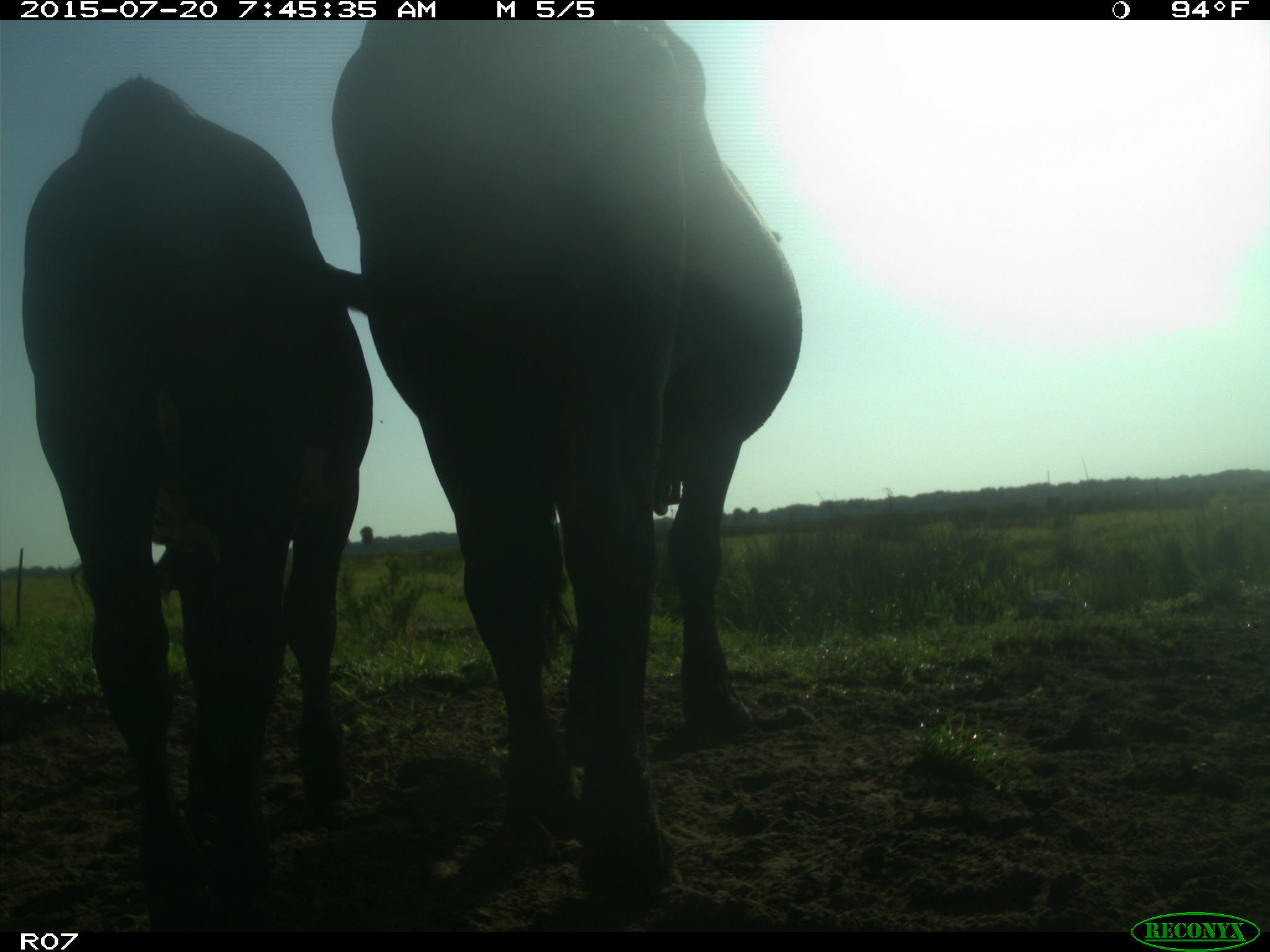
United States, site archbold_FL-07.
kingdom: Animalia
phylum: Chordata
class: Mammalia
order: Artiodactyla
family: Bovidae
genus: Bos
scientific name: Bos taurus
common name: domestic cow